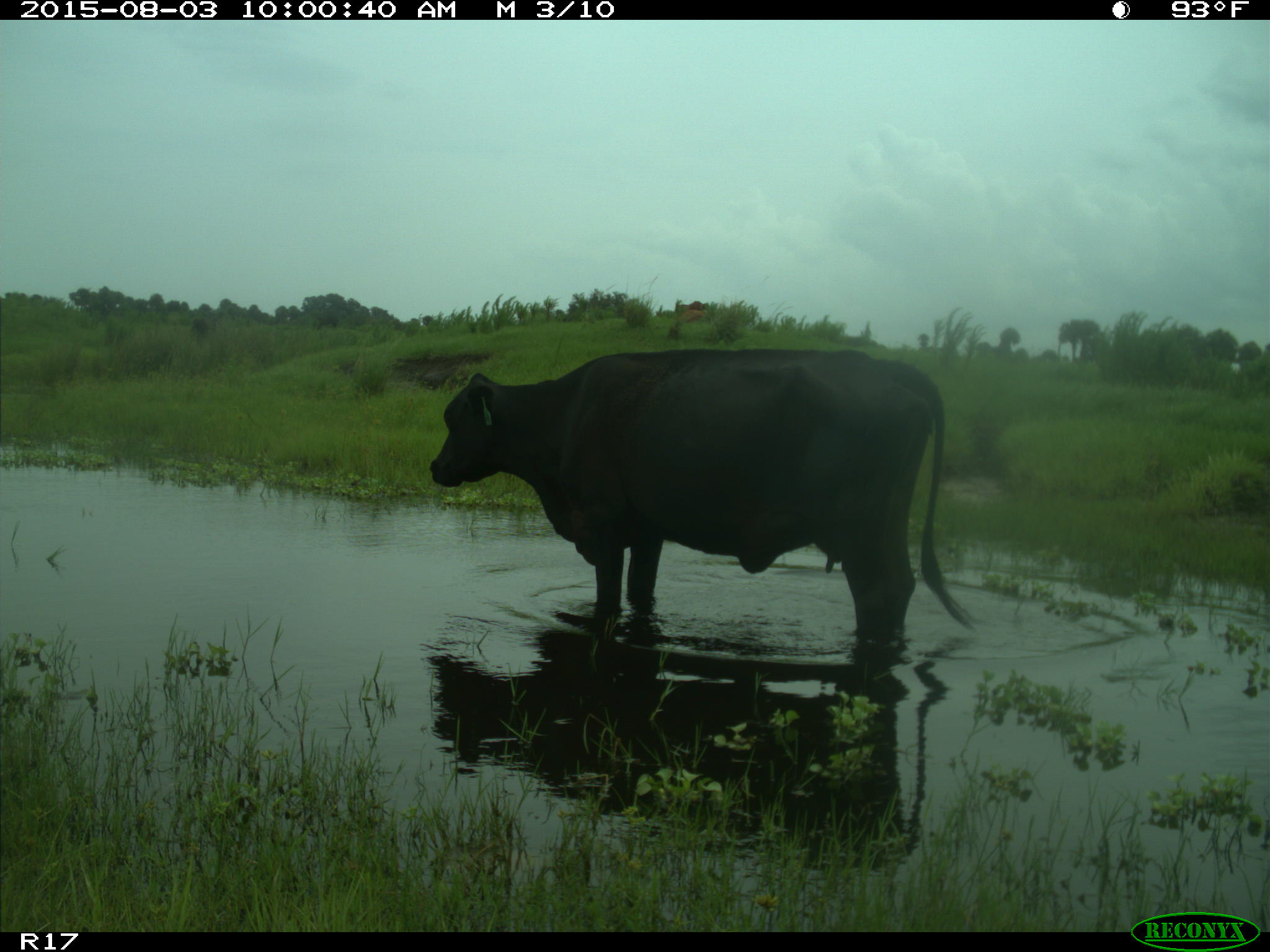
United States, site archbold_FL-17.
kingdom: Animalia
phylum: Chordata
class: Mammalia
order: Artiodactyla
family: Bovidae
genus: Bos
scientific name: Bos taurus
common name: domestic cow